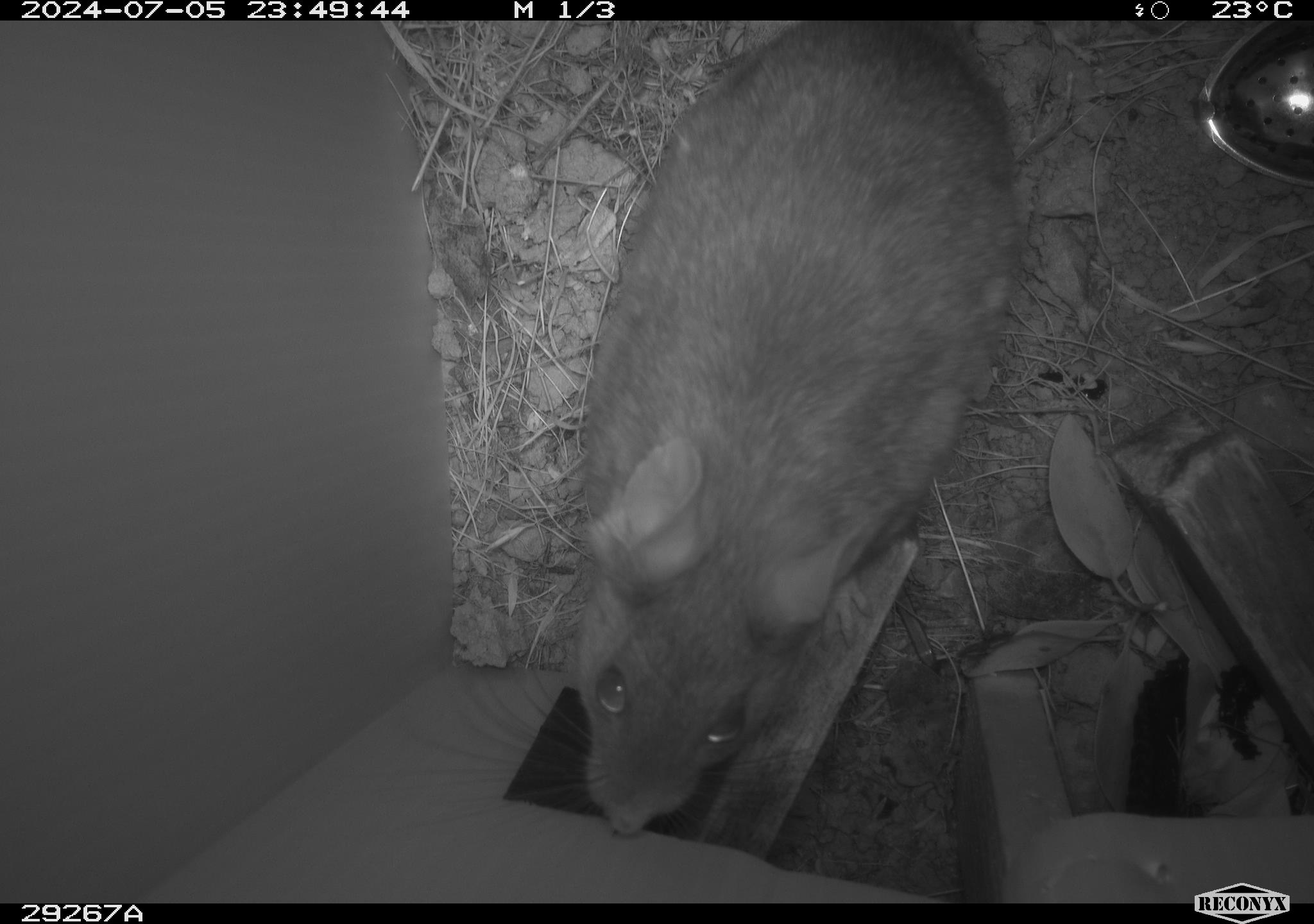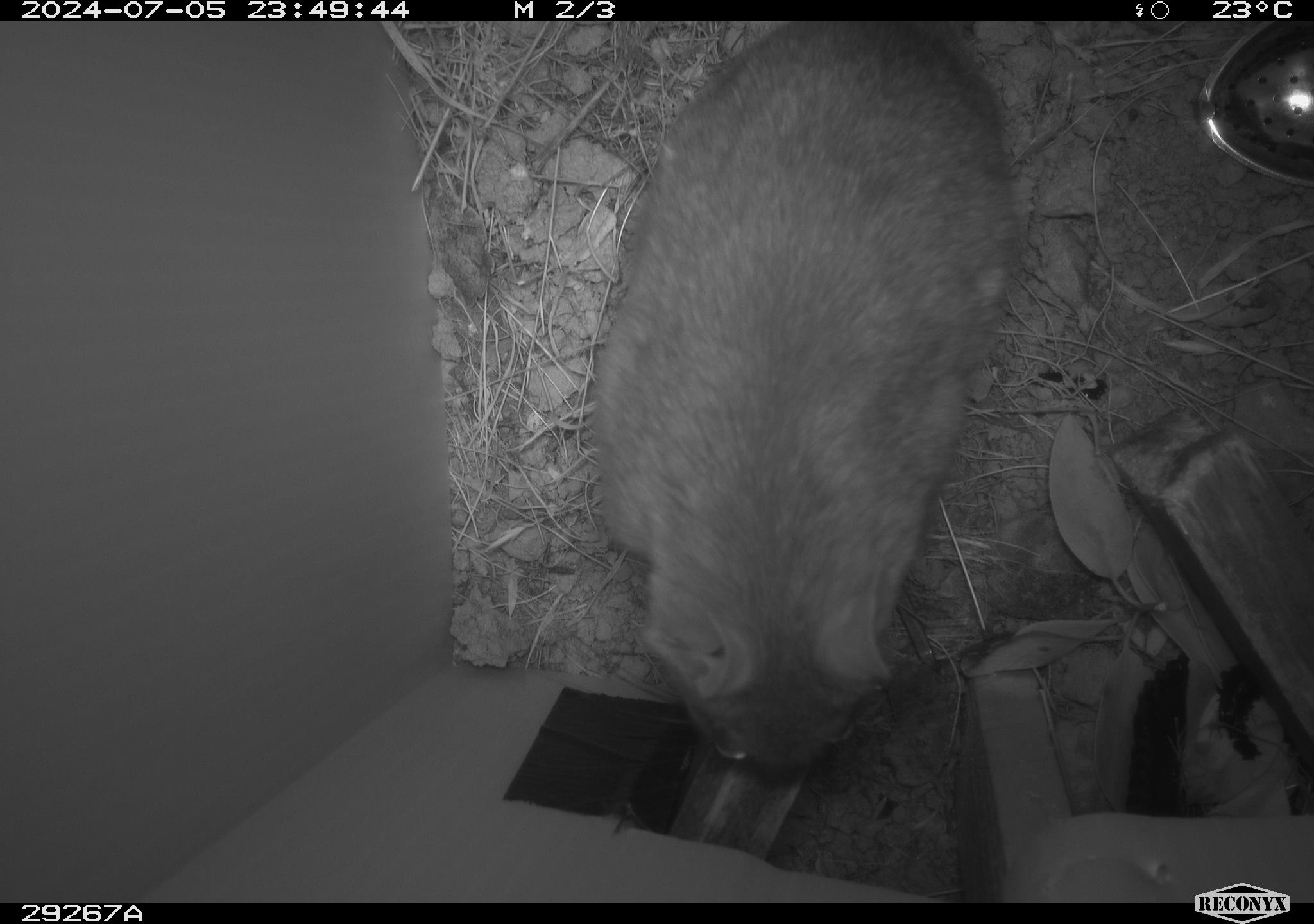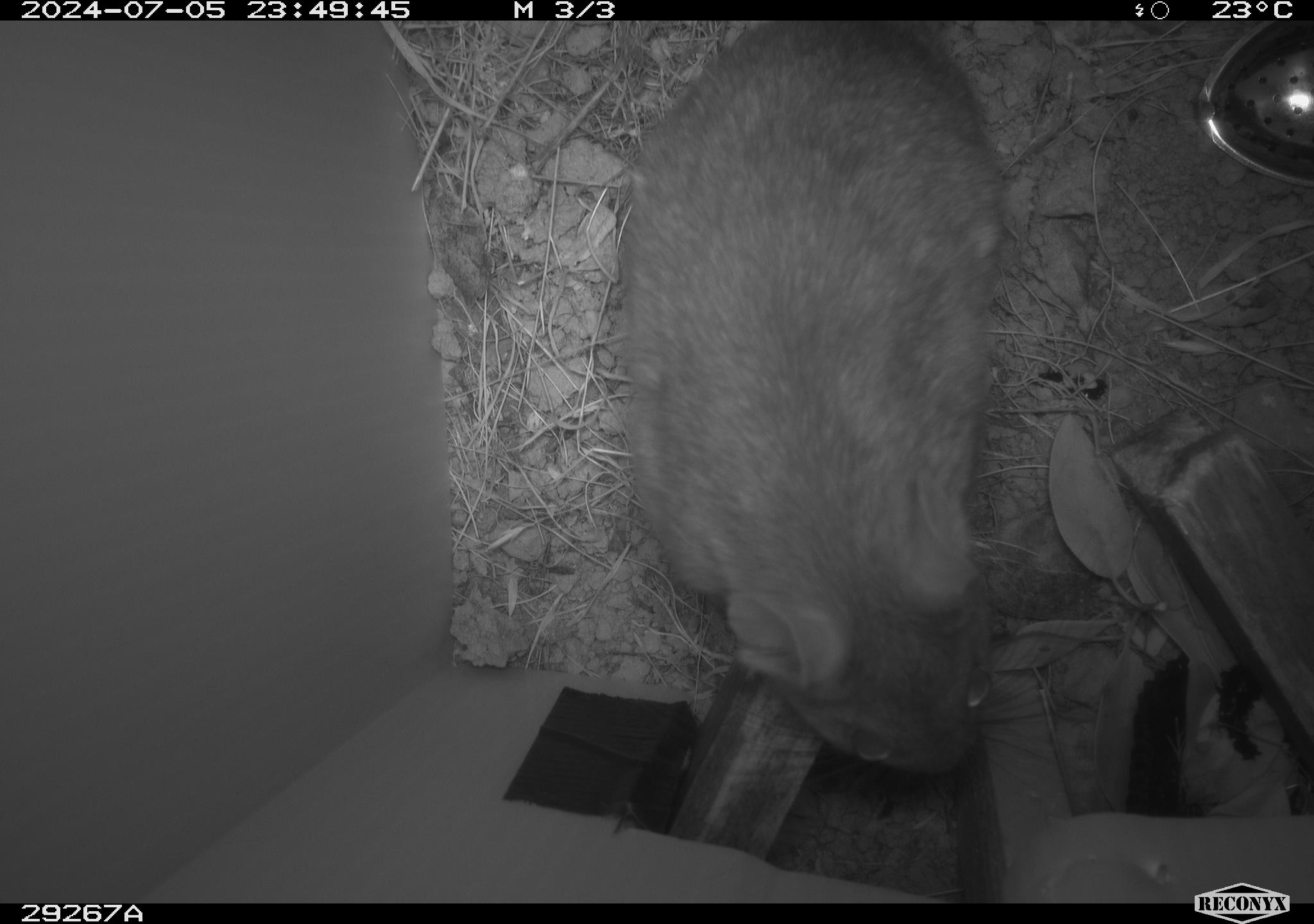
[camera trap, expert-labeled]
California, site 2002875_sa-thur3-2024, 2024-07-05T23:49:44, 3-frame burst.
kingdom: Animalia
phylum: Chordata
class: Mammalia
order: Rodentia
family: Cricetidae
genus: Neotoma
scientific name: Neotoma fuscipes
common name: dusky-footed woodrat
Dusky-footed woodrat (Neotoma fuscipes).